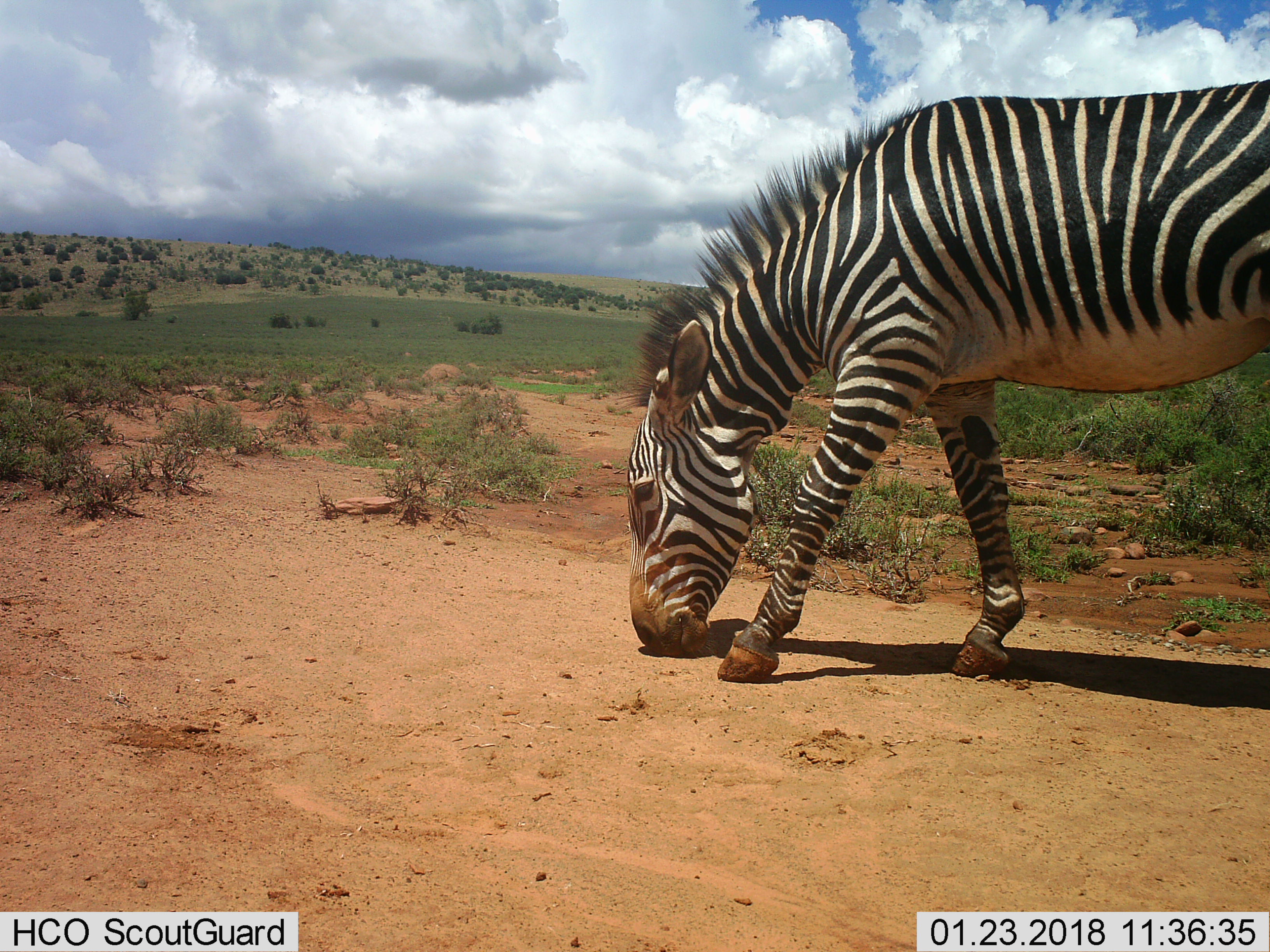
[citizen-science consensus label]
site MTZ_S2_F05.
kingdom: Animalia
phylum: Chordata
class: Mammalia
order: Perissodactyla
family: Equidae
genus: Equus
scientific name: Equus zebra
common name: mountain zebra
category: zebramountain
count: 1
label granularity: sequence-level